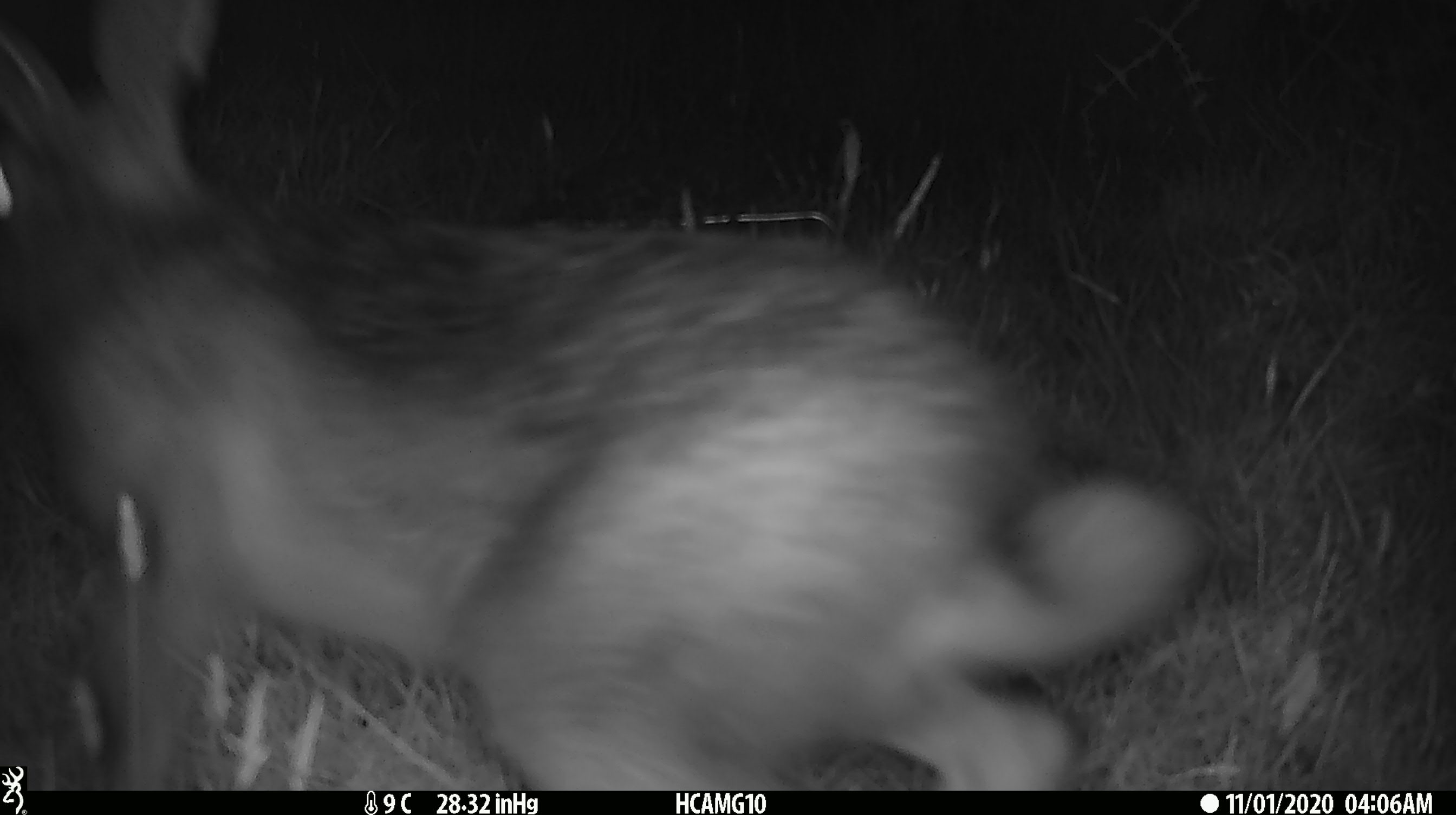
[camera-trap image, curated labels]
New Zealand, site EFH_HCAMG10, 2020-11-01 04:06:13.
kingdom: Animalia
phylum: Chordata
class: Mammalia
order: Lagomorpha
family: Leporidae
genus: Lepus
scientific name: Lepus europaeus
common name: brown hare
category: hare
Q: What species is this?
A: Hare (brown hare) (Lepus europaeus).